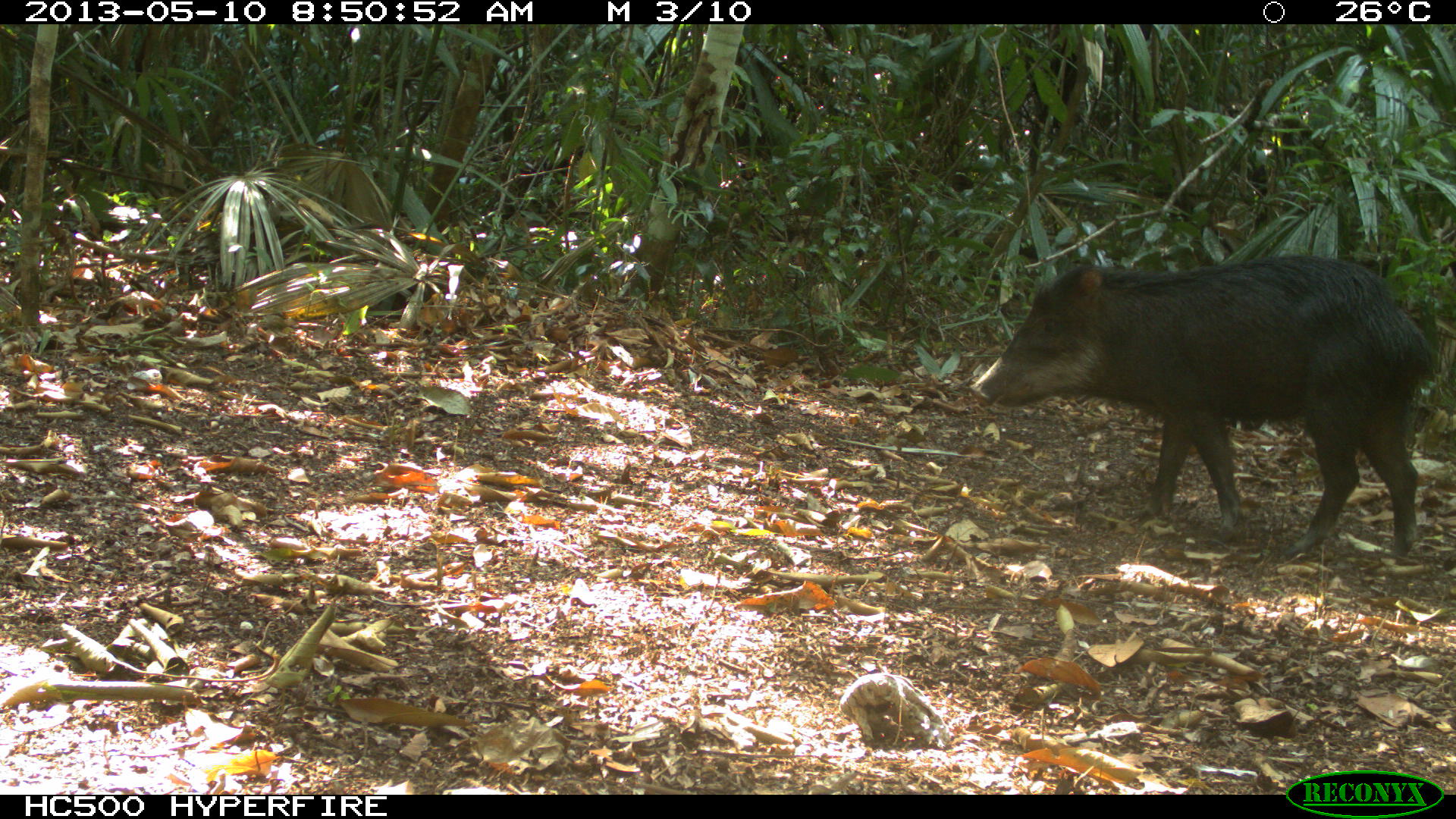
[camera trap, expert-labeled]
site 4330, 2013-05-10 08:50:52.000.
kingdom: Animalia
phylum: Chordata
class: Mammalia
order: Artiodactyla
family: Tayassuidae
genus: Tayassu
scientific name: Tayassu pecari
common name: white-lipped peccary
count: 2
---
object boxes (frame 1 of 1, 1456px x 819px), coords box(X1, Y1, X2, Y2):
tayassu pecari: box(961, 247, 1444, 561)